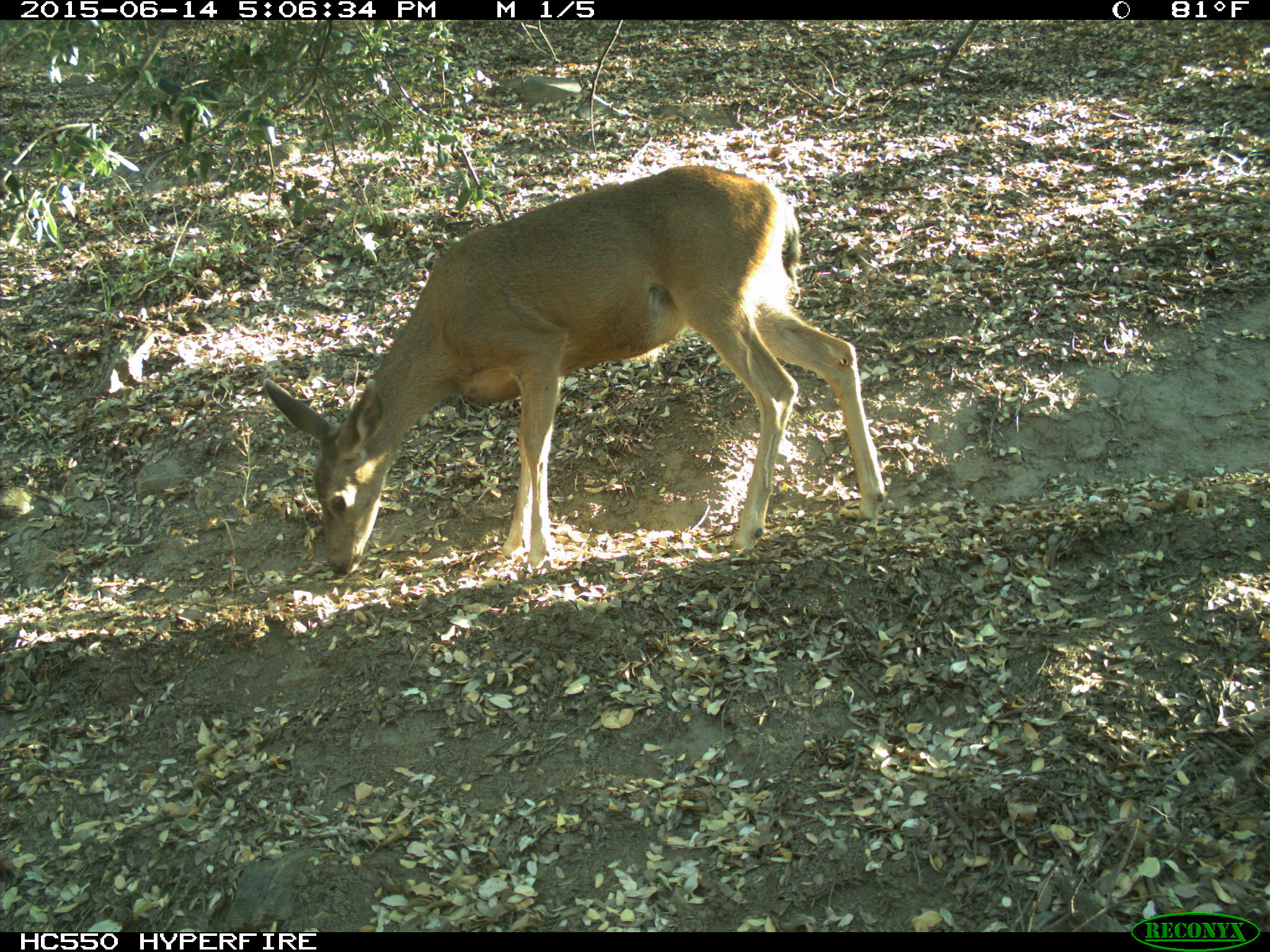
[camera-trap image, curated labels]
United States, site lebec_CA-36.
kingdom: Animalia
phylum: Chordata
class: Mammalia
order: Artiodactyla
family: Cervidae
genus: Odocoileus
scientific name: Odocoileus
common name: deer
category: unidentified deer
Unidentified deer (deer) (Odocoileus).